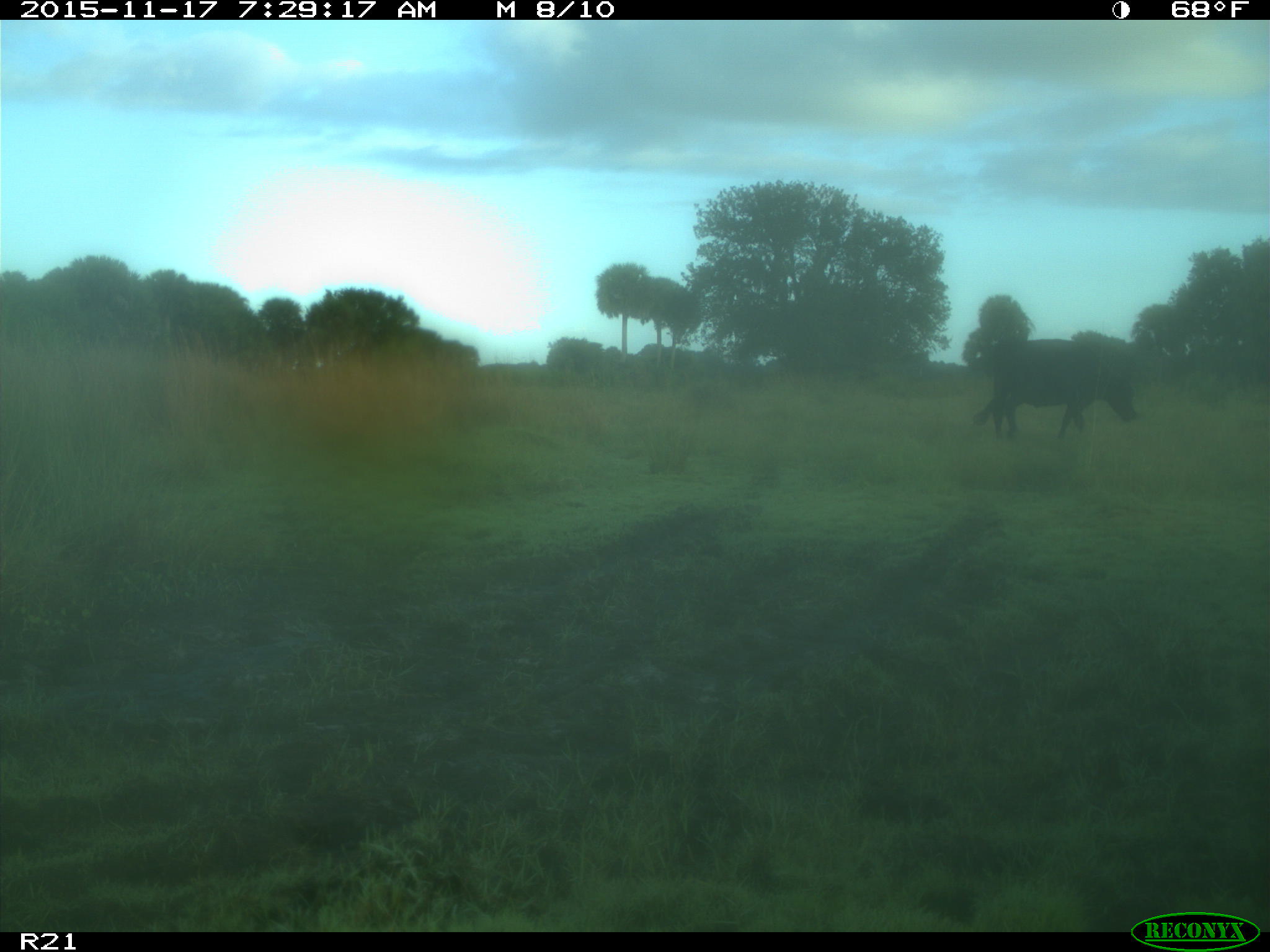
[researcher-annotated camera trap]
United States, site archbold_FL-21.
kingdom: Animalia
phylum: Chordata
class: Mammalia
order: Artiodactyla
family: Bovidae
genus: Bos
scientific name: Bos taurus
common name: domestic cow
Bos taurus (domestic cow).